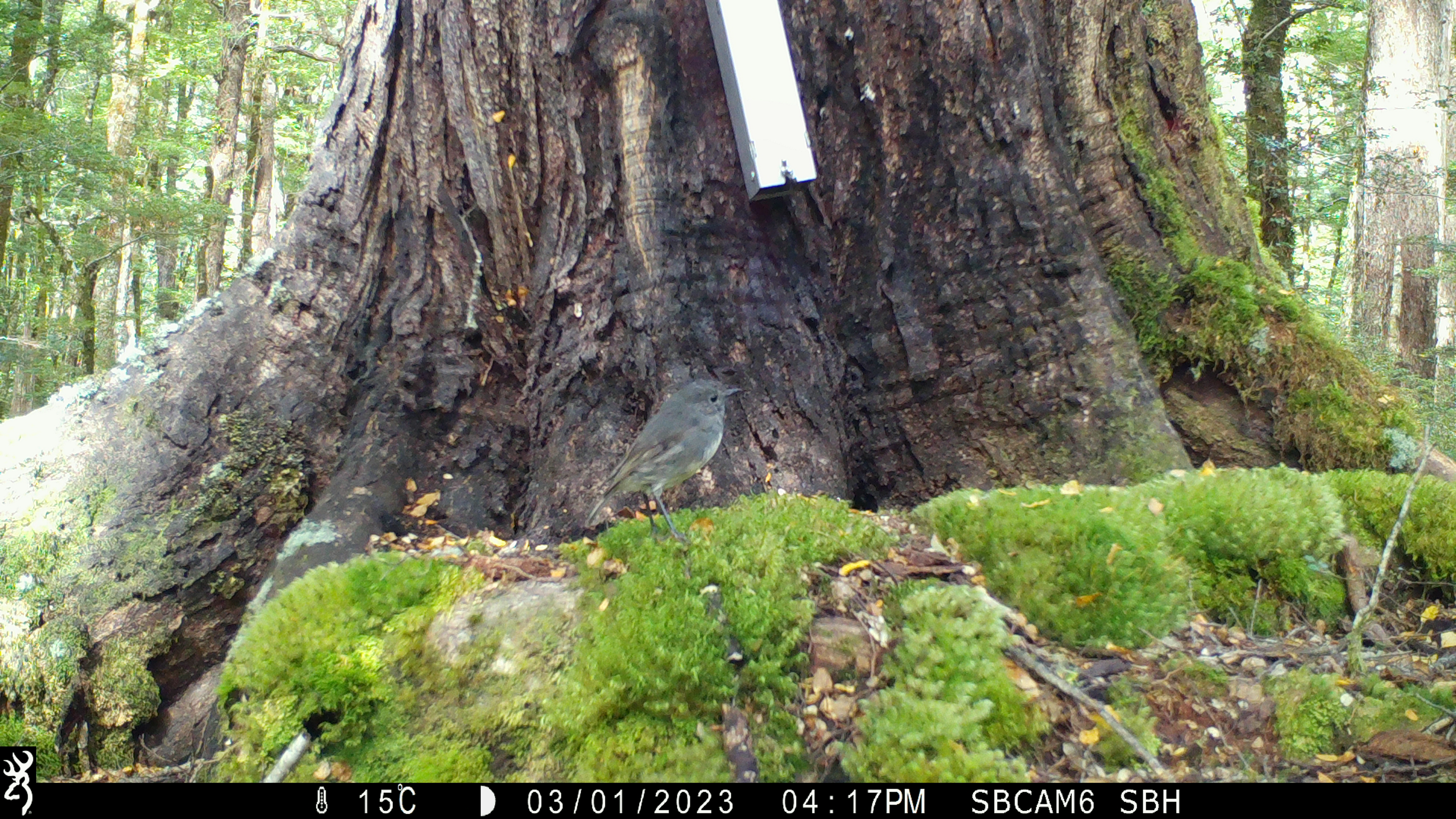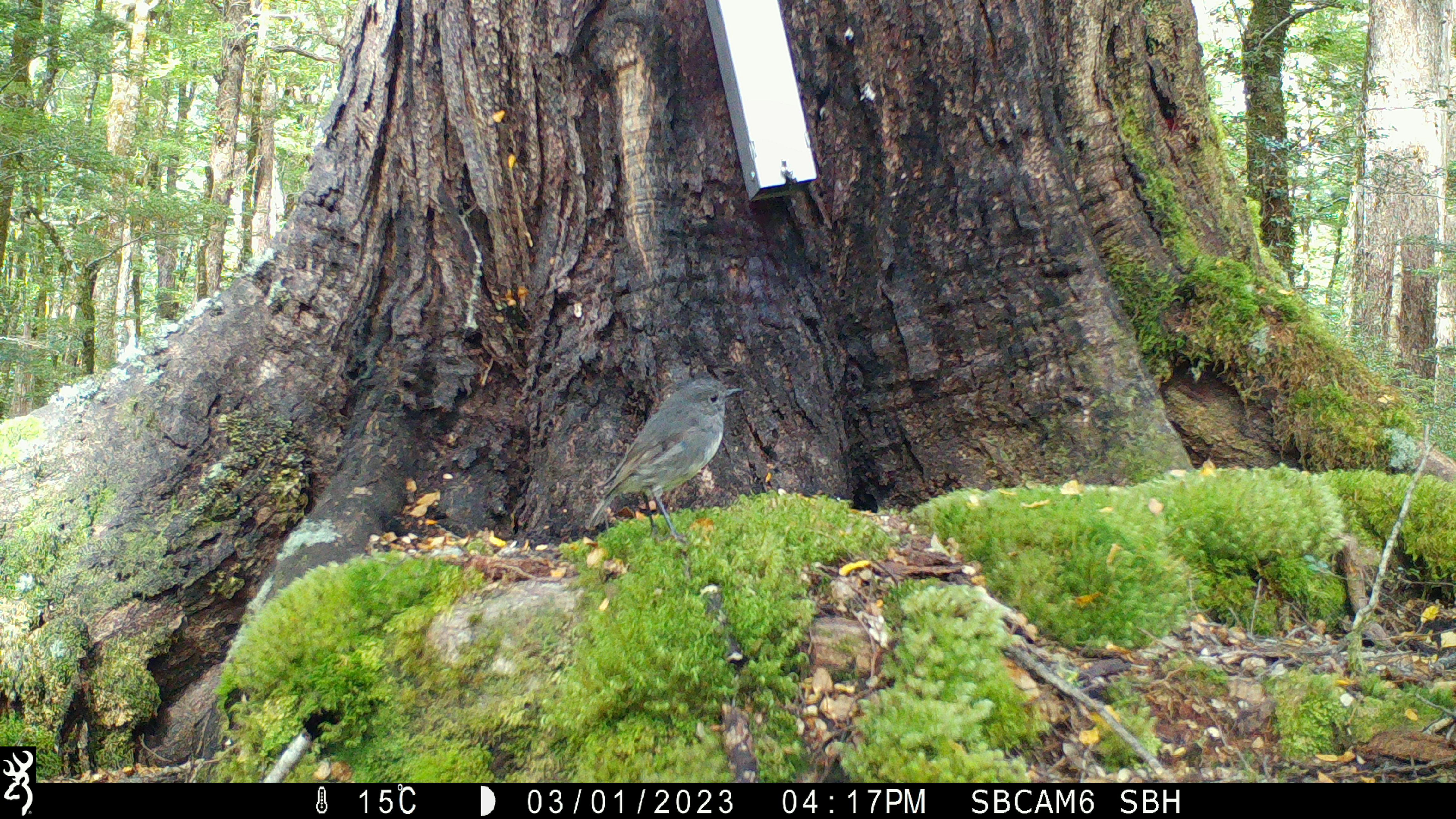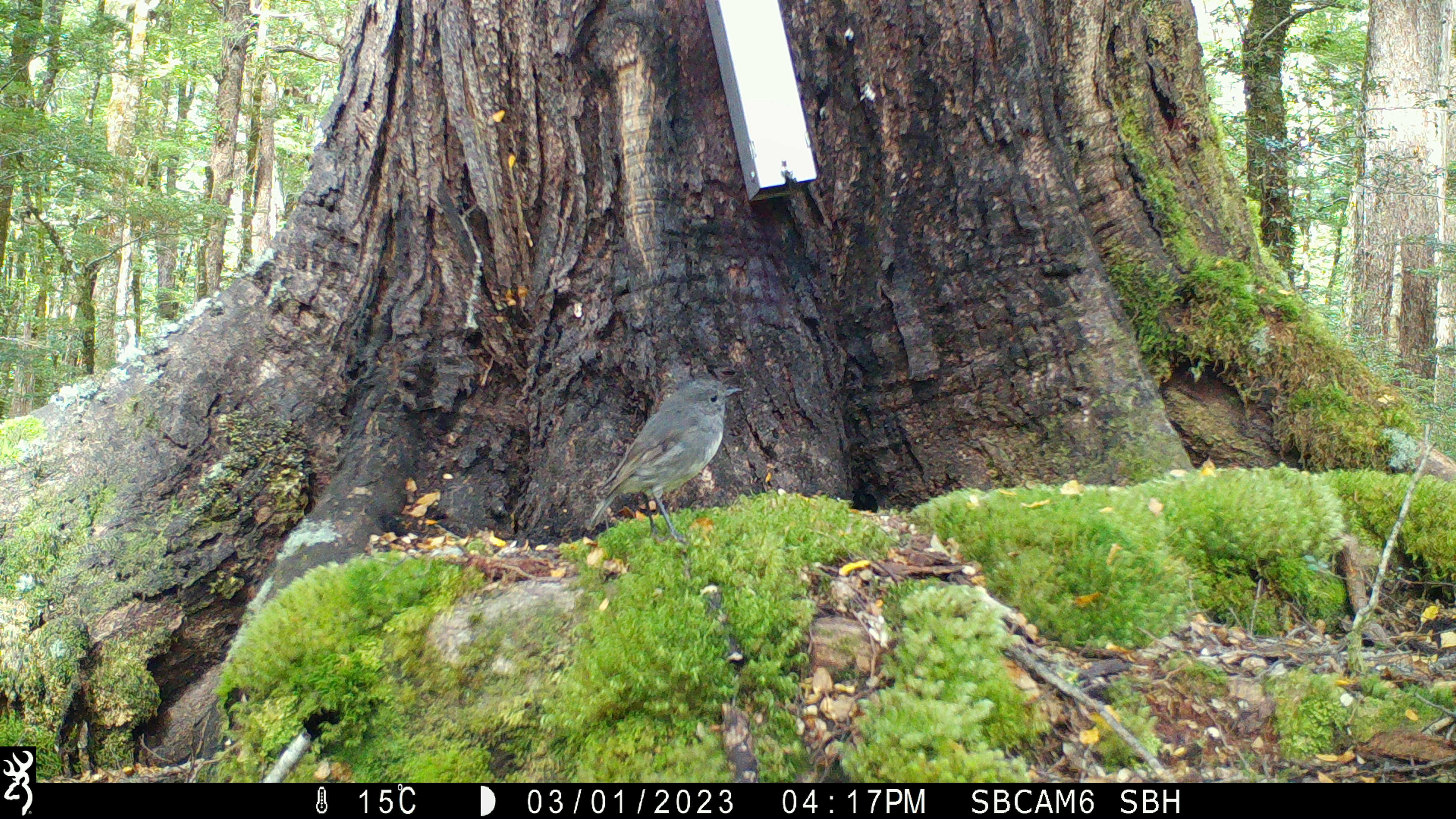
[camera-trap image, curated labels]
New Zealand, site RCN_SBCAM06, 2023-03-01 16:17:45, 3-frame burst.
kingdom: Animalia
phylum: Chordata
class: Aves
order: Passeriformes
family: Petroicidae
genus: Petroica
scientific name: Petroica australis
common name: new zealand robin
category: robin